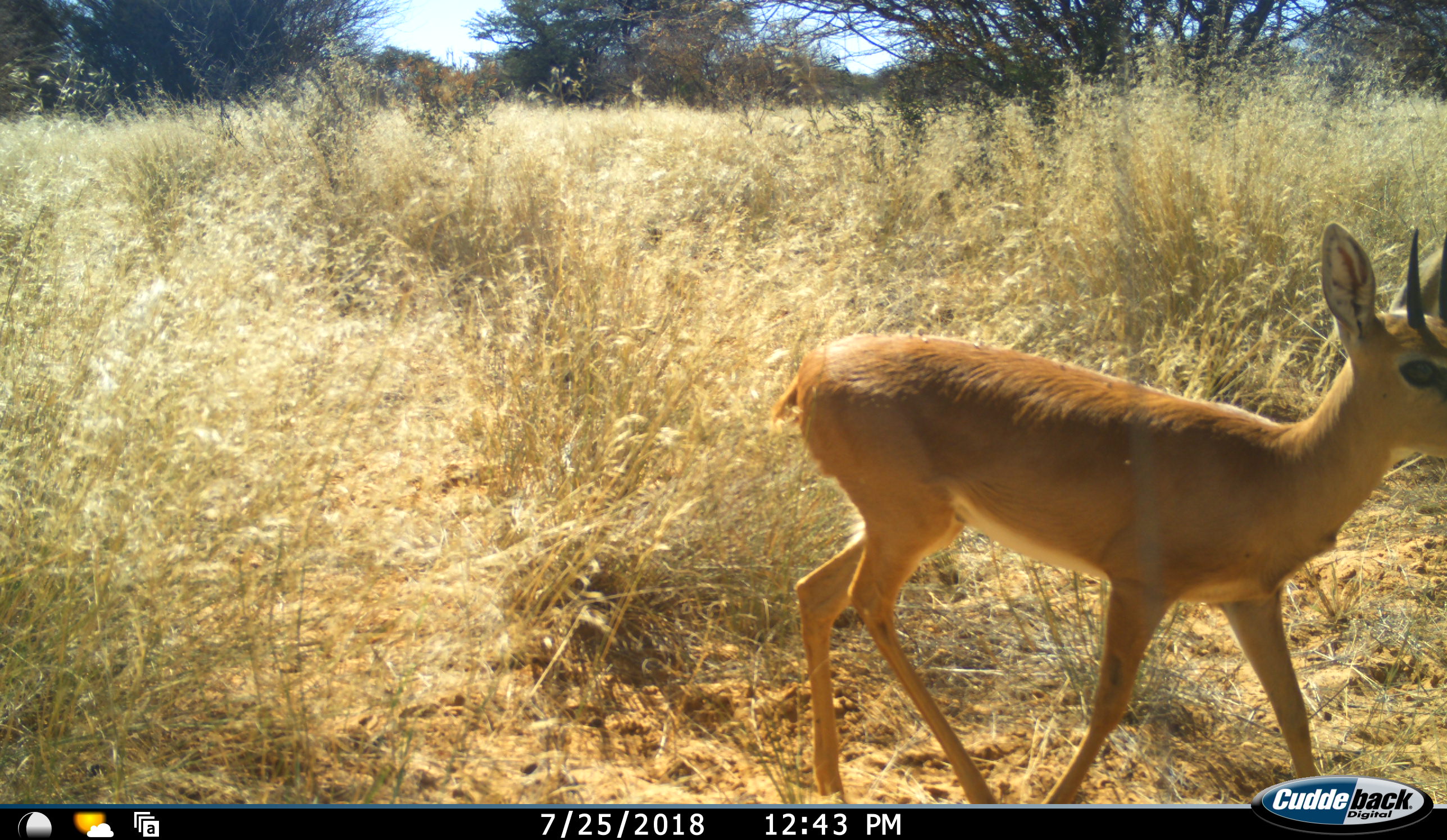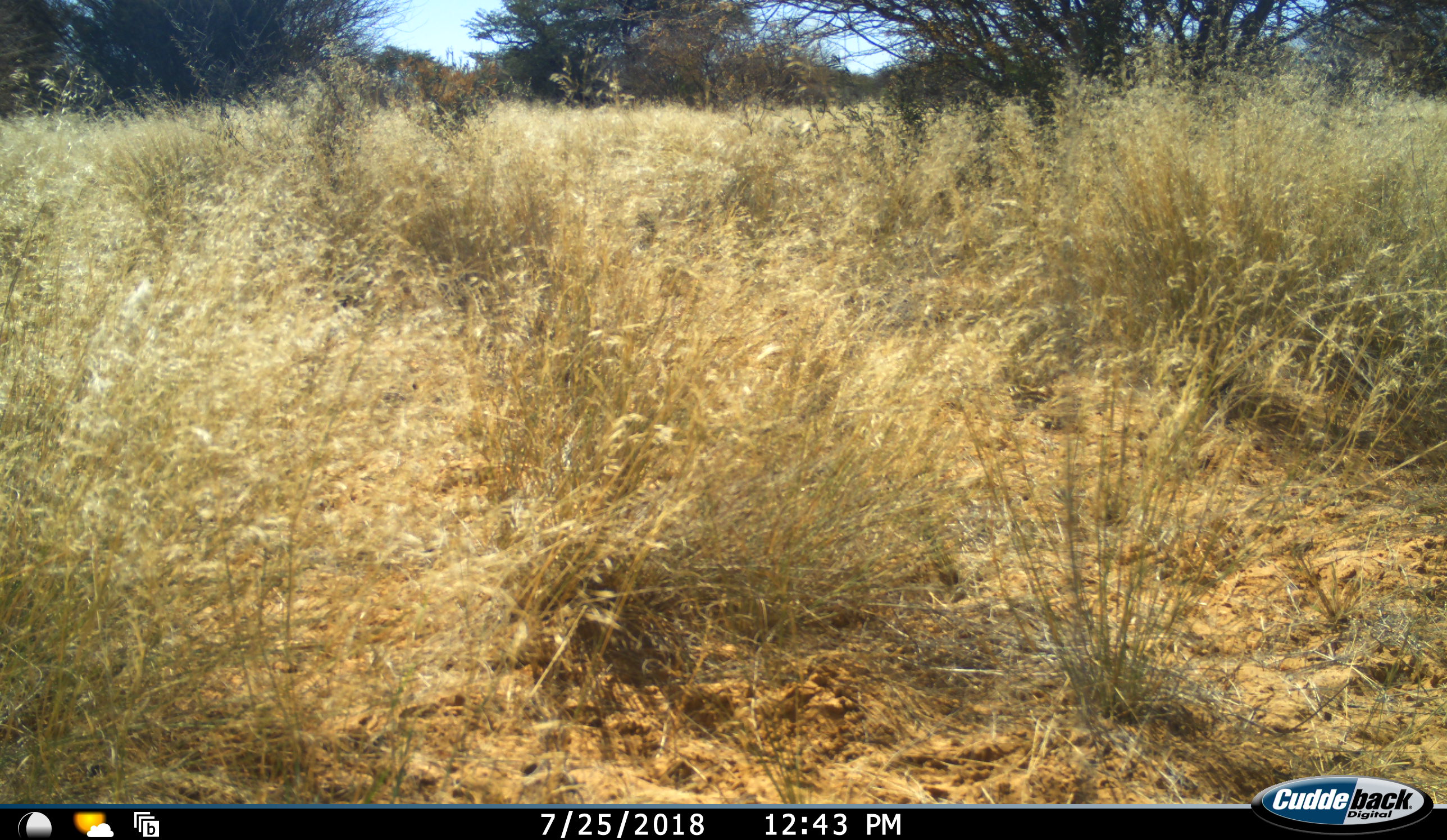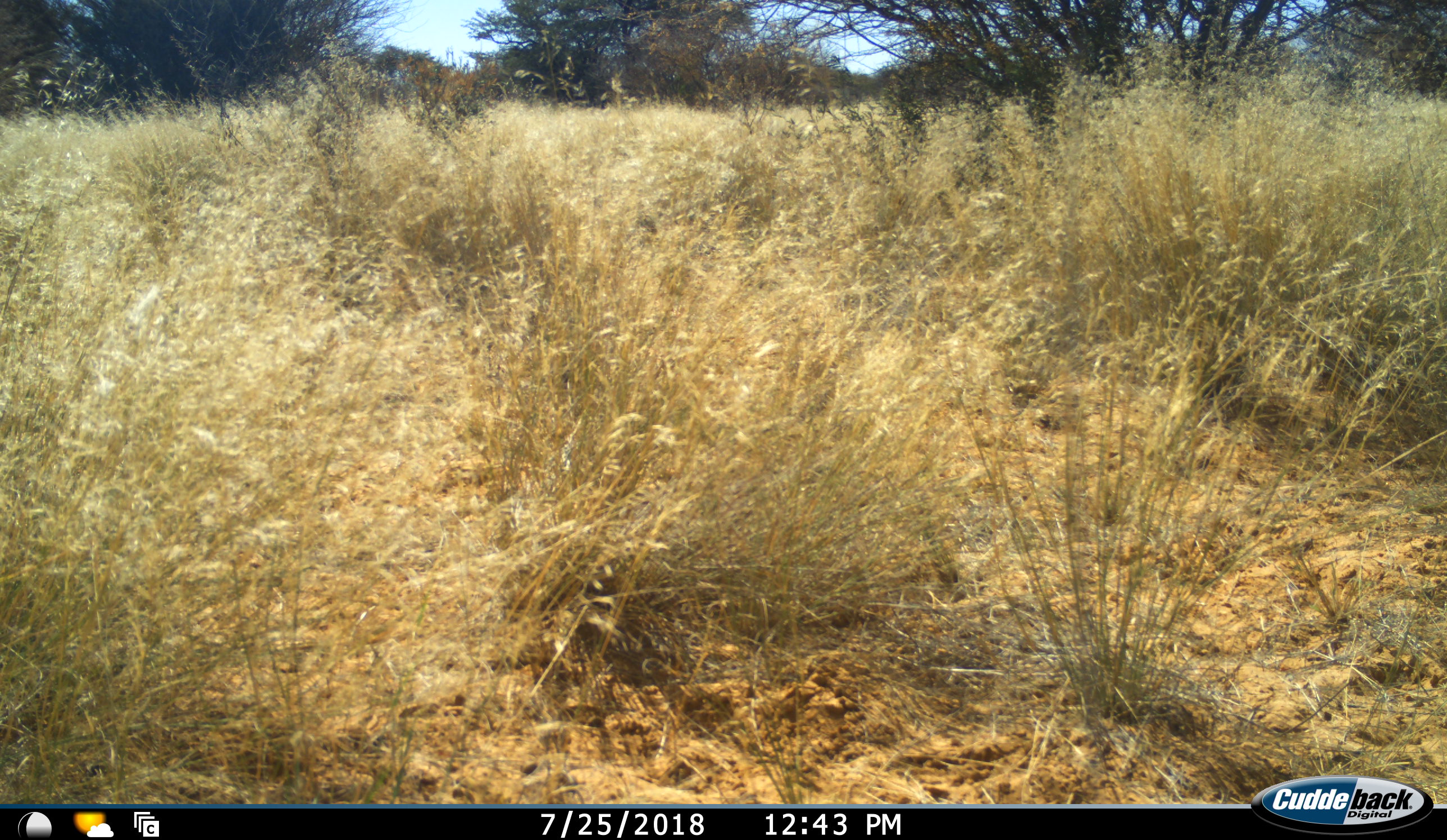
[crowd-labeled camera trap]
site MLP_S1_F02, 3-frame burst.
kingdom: Animalia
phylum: Chordata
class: Mammalia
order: Artiodactyla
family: Bovidae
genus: Raphicerus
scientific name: Raphicerus campestris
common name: steenbok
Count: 1.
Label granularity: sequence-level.